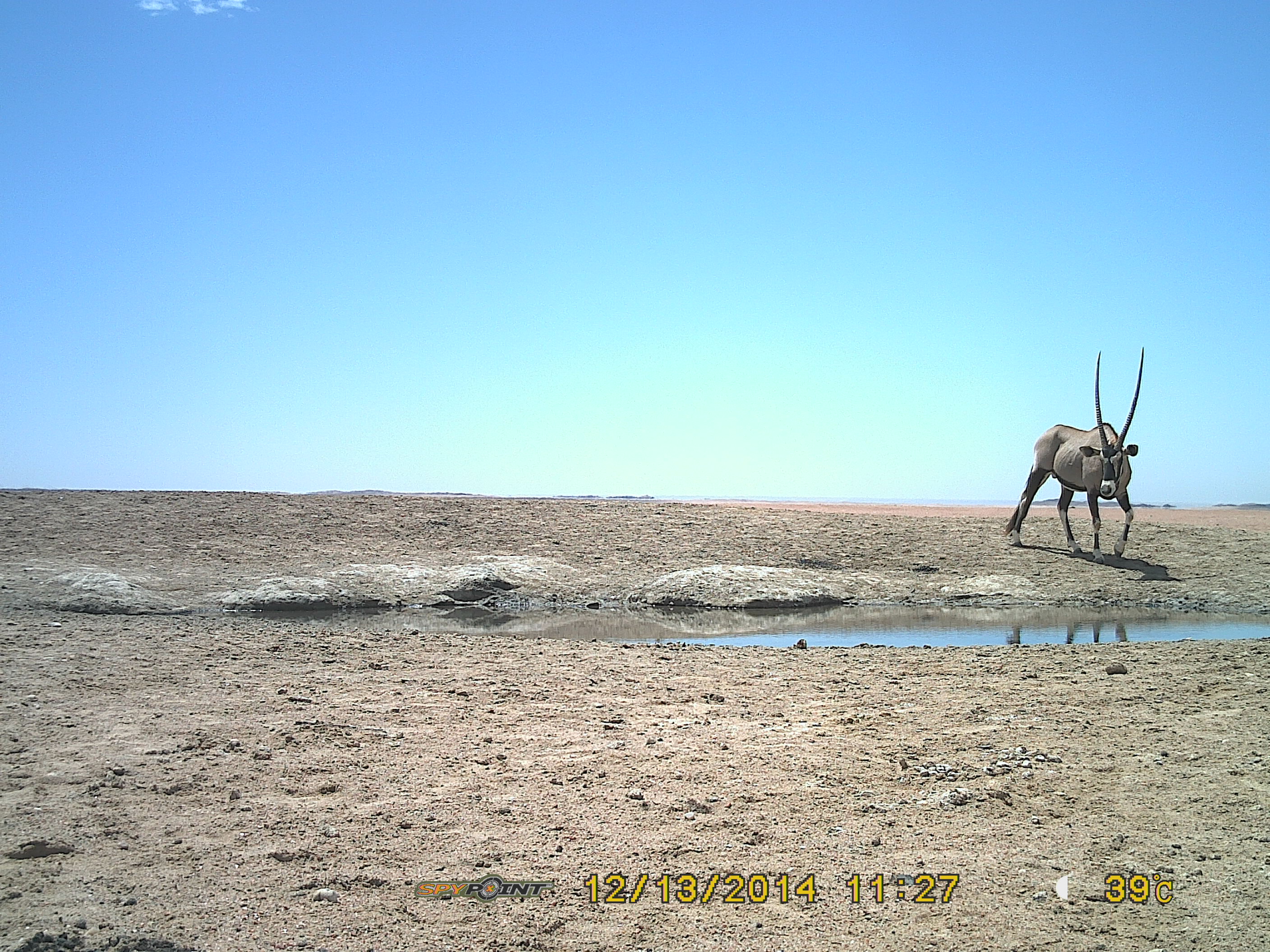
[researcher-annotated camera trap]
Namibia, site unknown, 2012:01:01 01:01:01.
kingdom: Animalia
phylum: Chordata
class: Mammalia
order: Artiodactyla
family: Bovidae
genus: Oryx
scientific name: Oryx gazella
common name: gemsbok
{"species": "Oryx gazella (gemsbok)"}